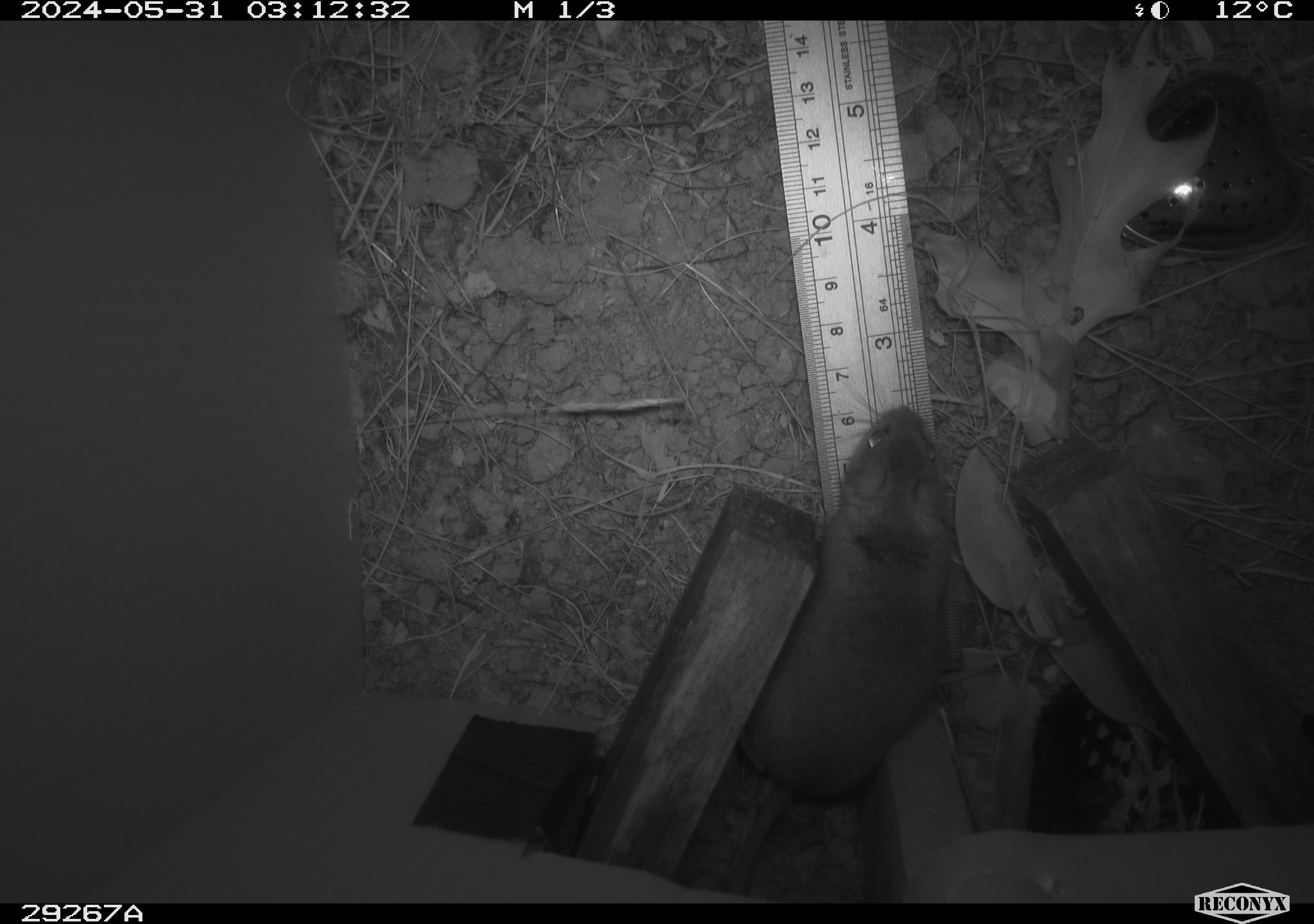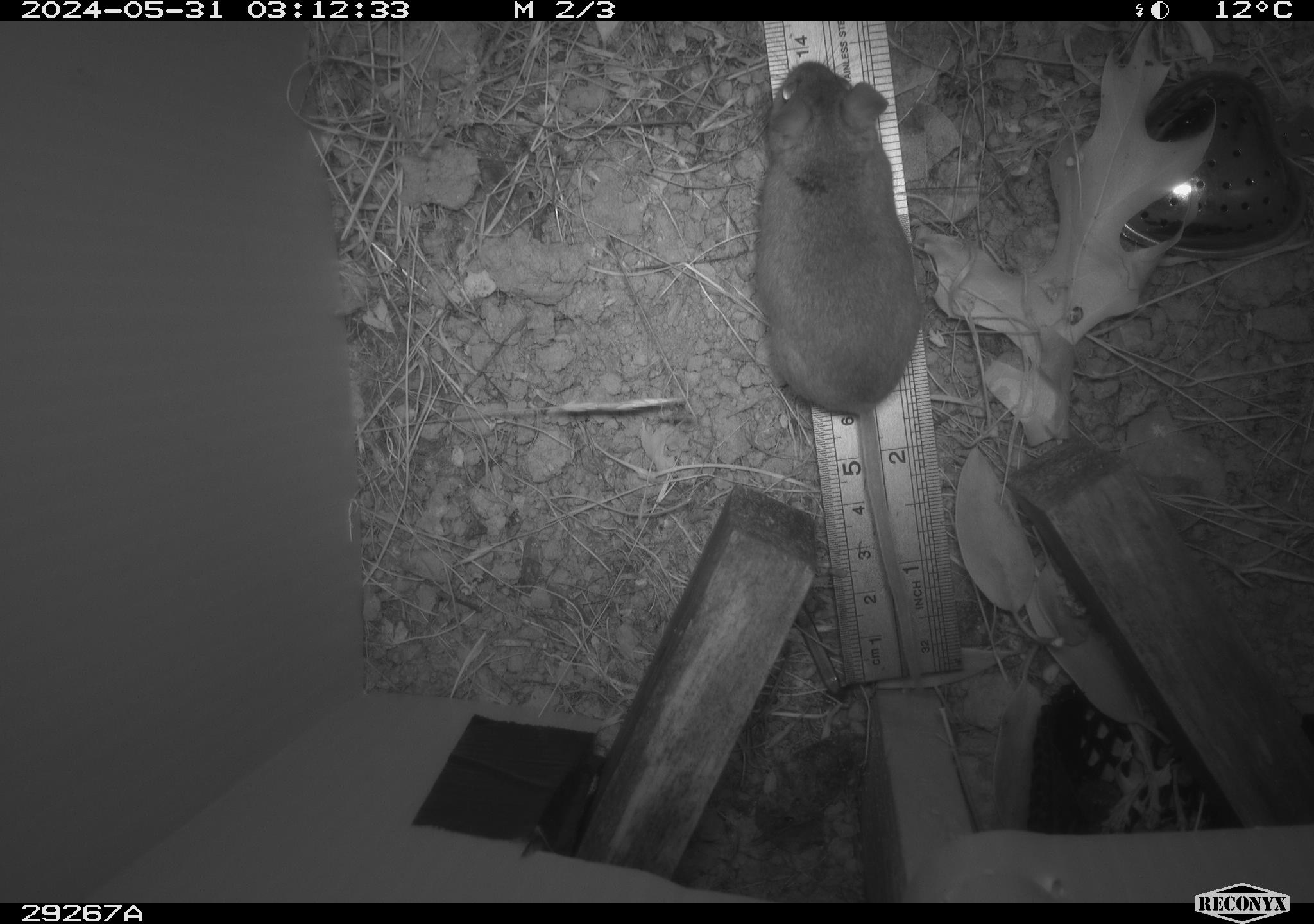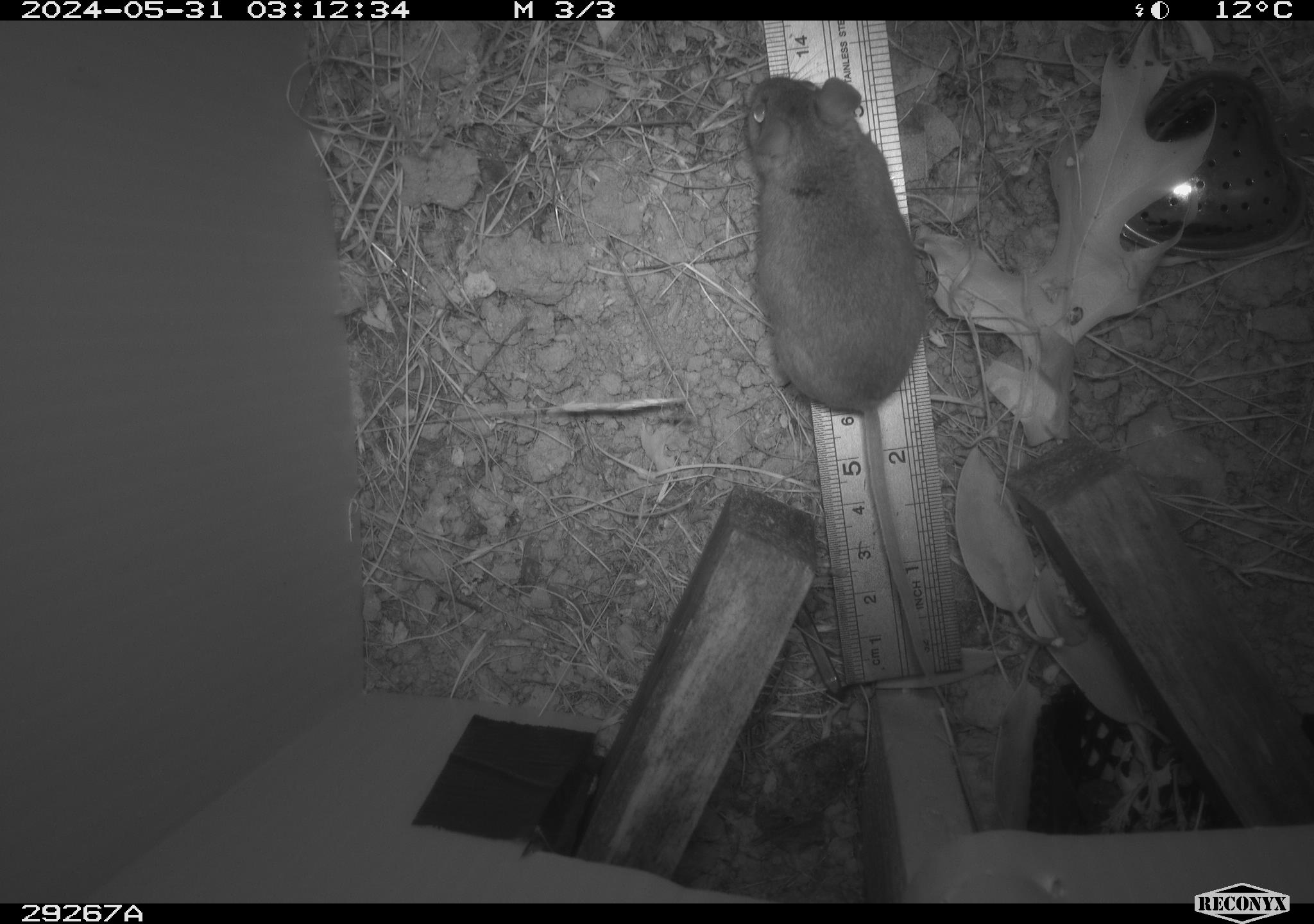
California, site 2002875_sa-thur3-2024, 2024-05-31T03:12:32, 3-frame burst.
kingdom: Animalia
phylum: Chordata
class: Mammalia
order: Rodentia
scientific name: Rodentia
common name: mouse species